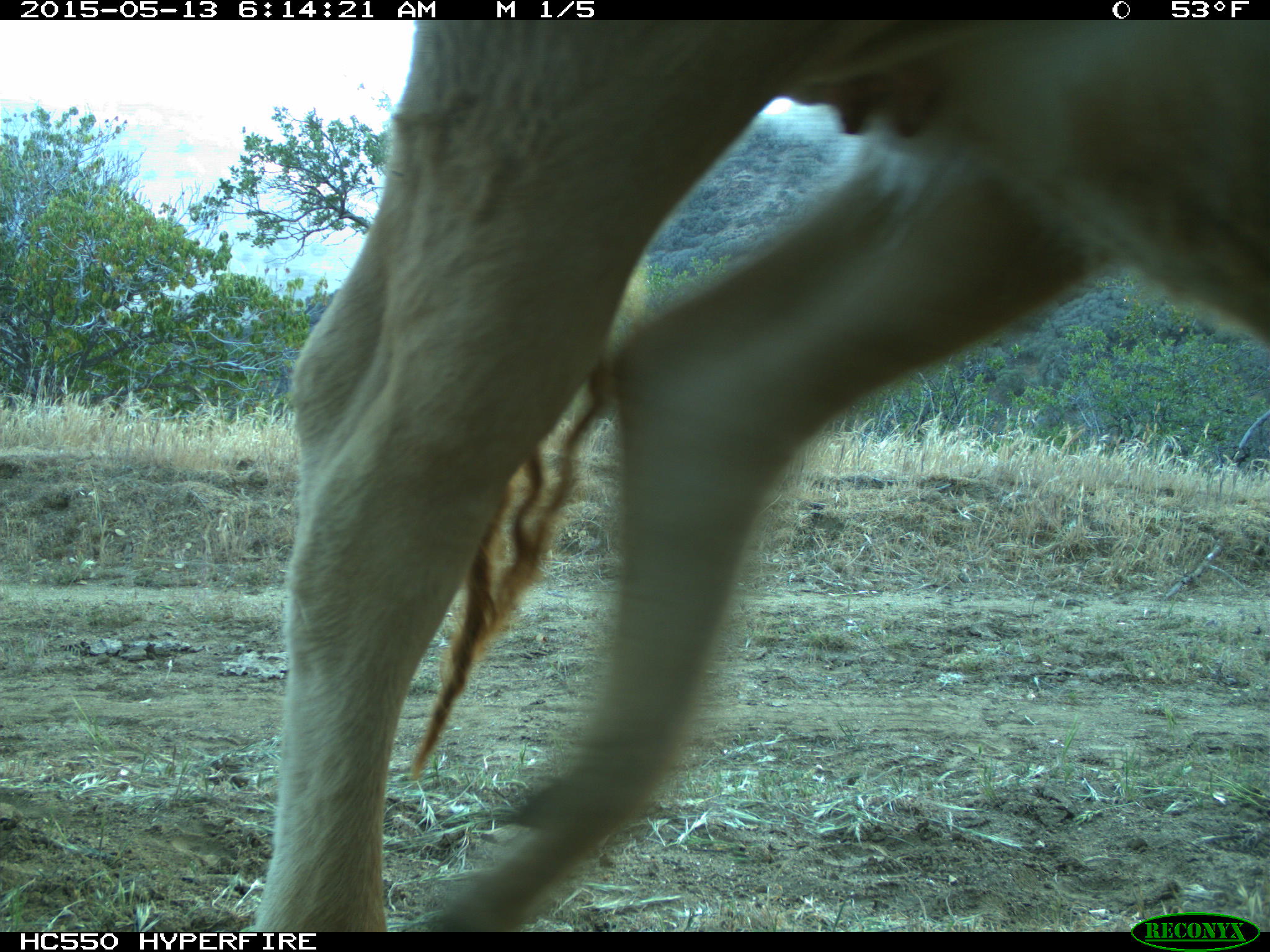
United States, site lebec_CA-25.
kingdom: Animalia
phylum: Chordata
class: Mammalia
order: Artiodactyla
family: Bovidae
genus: Bos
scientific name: Bos taurus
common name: domestic cow